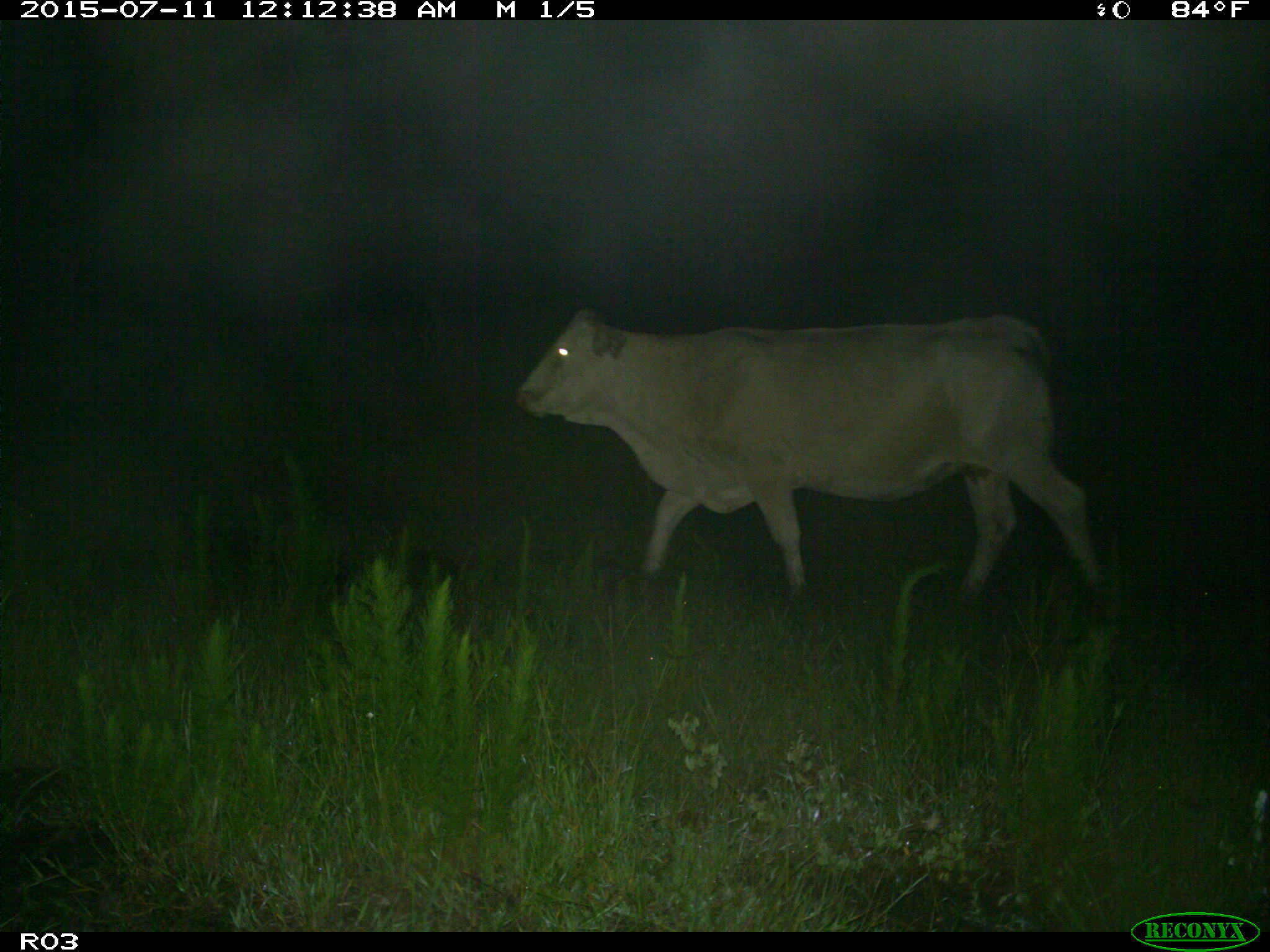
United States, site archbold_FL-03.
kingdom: Animalia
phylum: Chordata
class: Mammalia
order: Artiodactyla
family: Bovidae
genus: Bos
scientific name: Bos taurus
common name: domestic cow